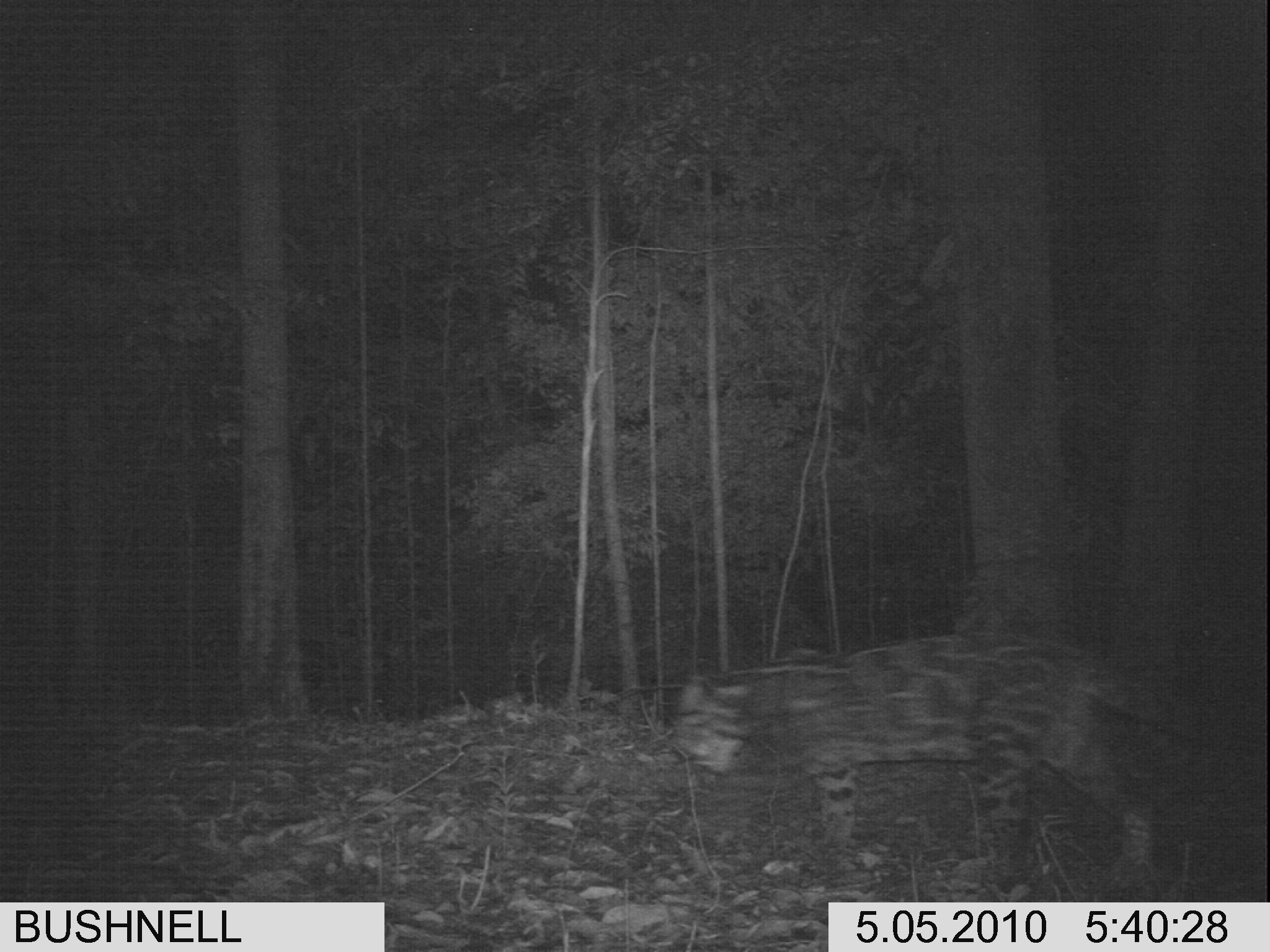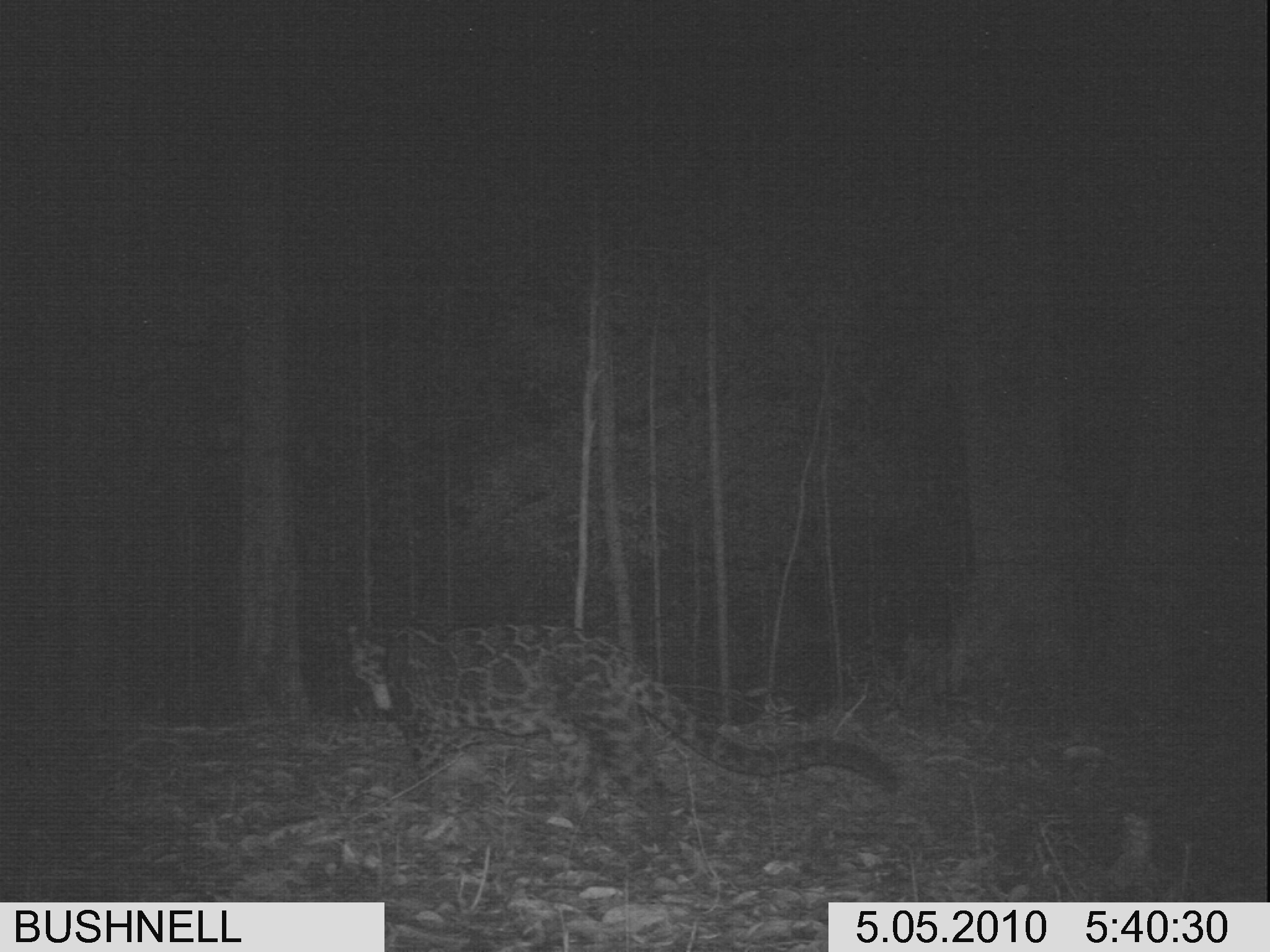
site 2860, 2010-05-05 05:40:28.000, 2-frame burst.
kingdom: Animalia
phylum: Chordata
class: Mammalia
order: Carnivora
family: Felidae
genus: Neofelis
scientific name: Neofelis diardi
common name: sunda clouded leopard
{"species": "Neofelis diardi (sunda clouded leopard)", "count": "1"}